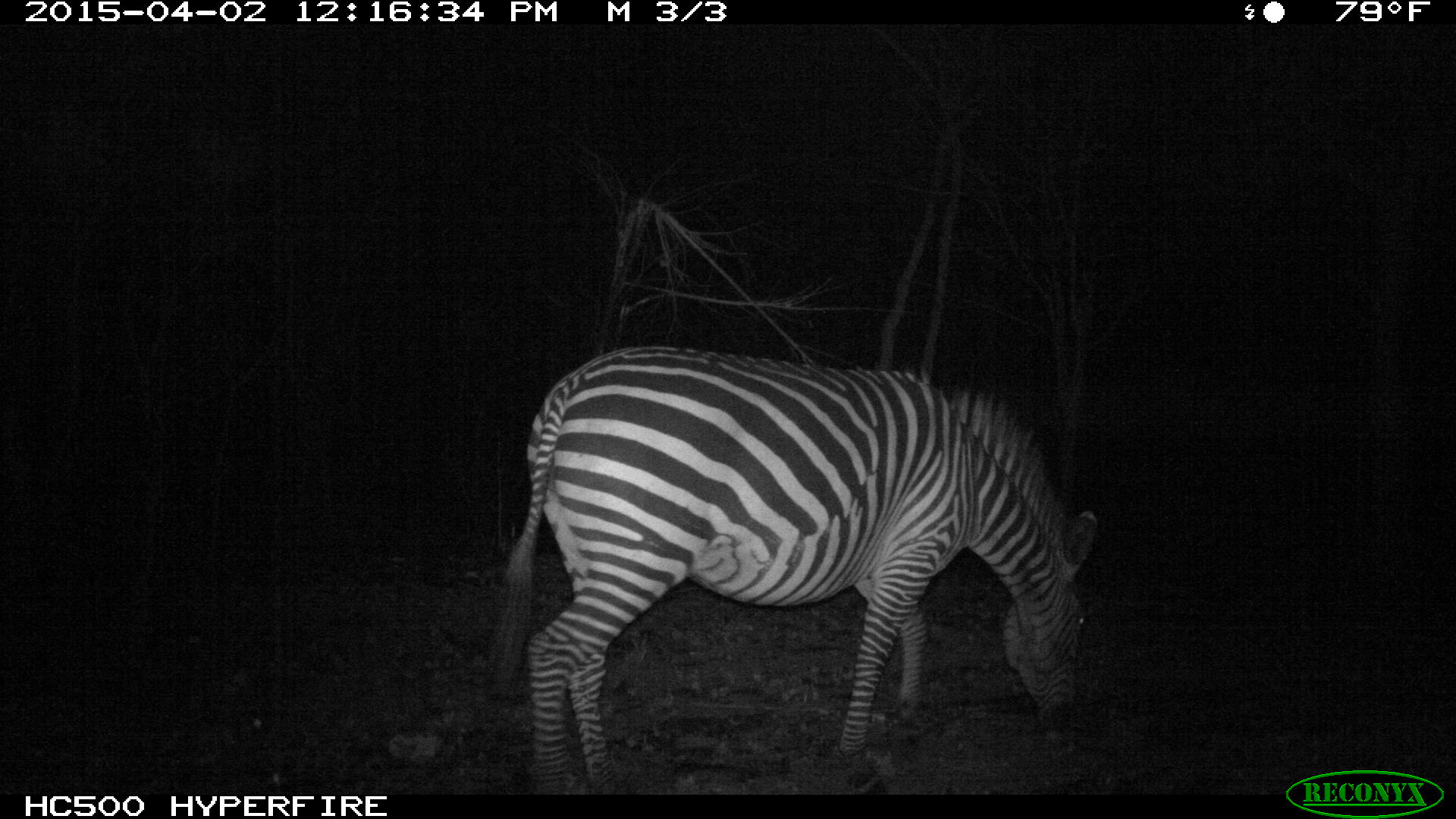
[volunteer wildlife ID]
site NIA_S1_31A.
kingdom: Animalia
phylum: Chordata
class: Mammalia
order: Perissodactyla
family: Equidae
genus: Equus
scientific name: Equus quagga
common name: plains zebra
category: zebraplains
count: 1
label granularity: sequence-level